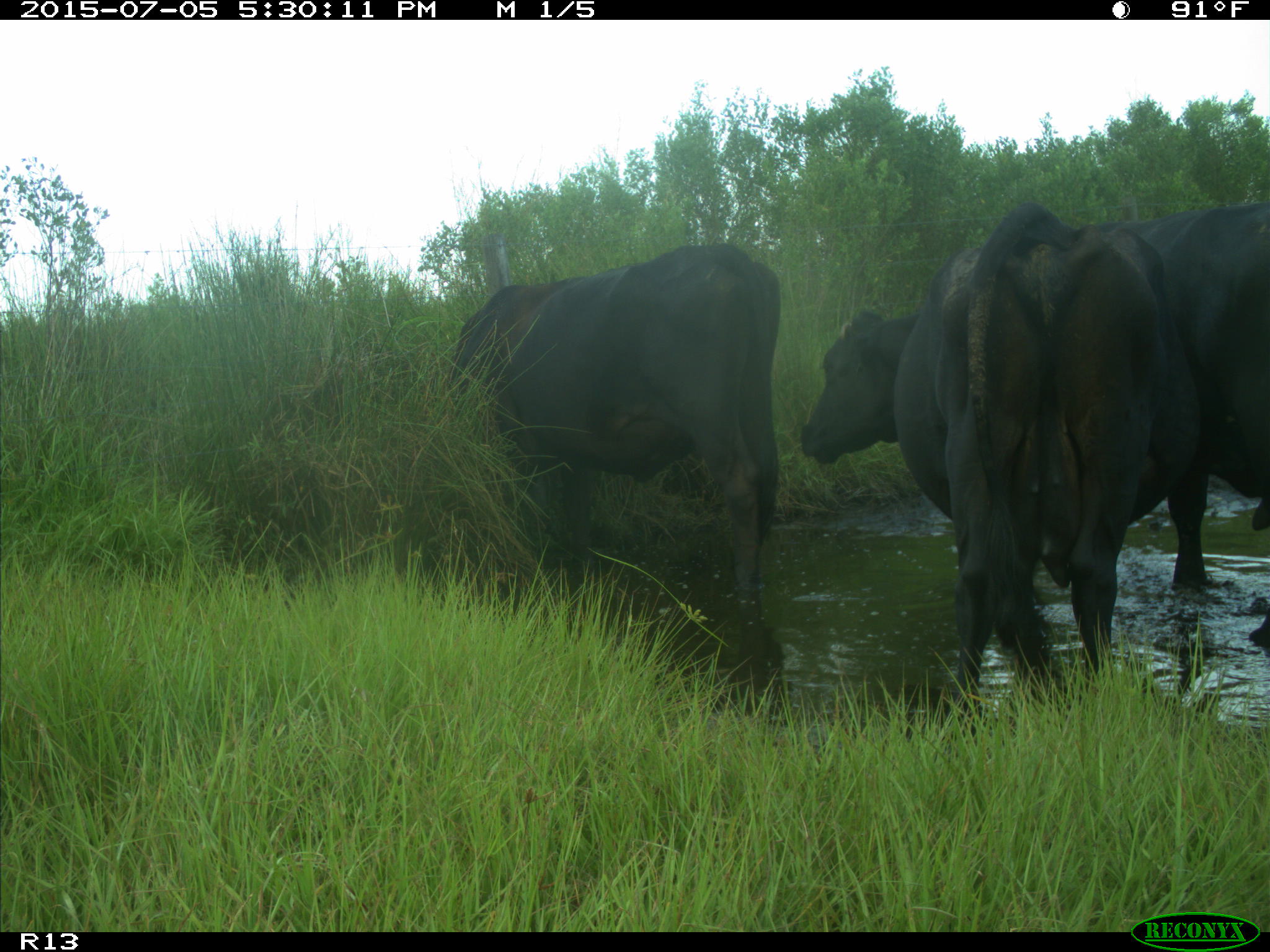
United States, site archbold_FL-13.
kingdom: Animalia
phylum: Chordata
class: Mammalia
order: Artiodactyla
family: Bovidae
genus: Bos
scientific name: Bos taurus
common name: domestic cow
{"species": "Bos taurus (domestic cow)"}